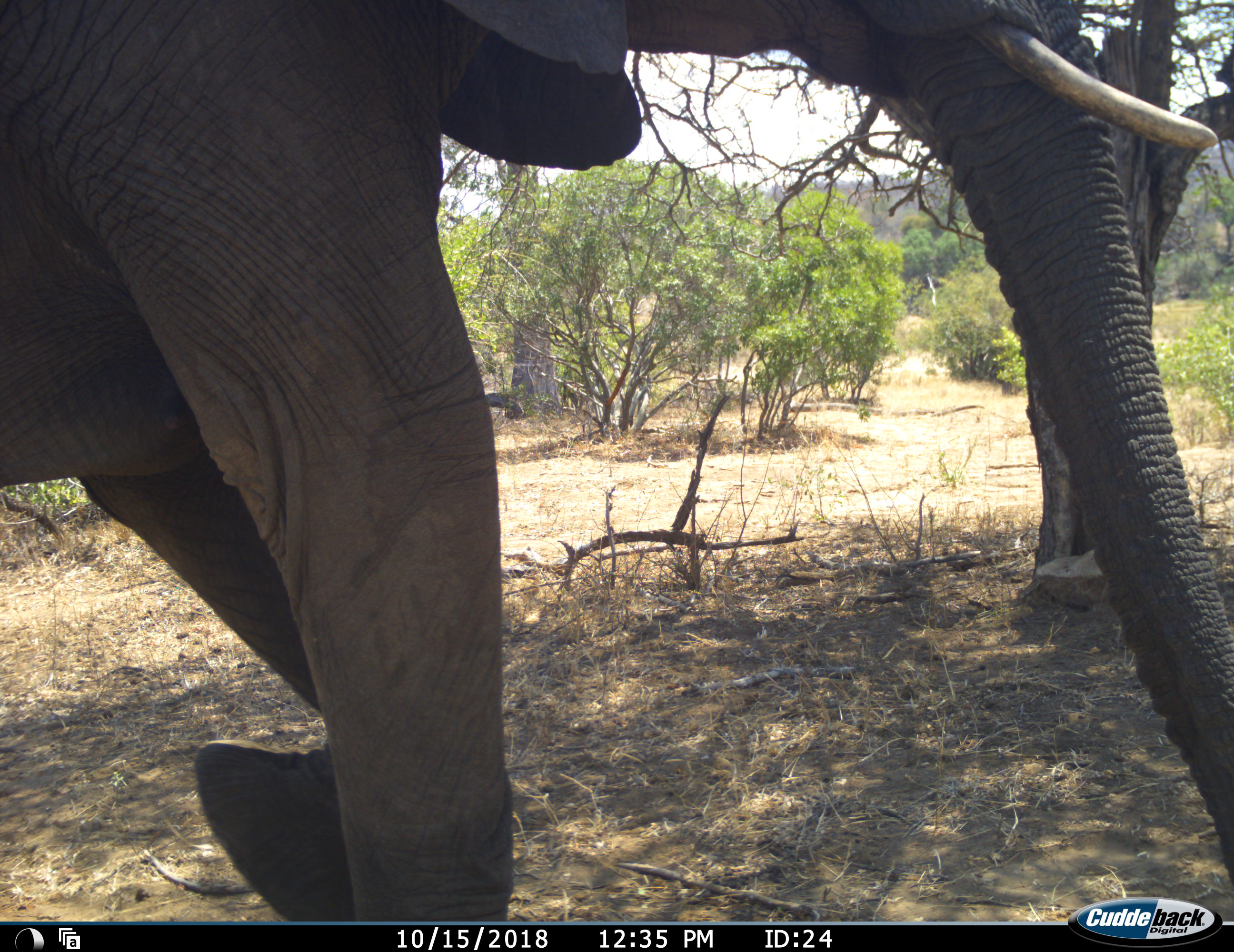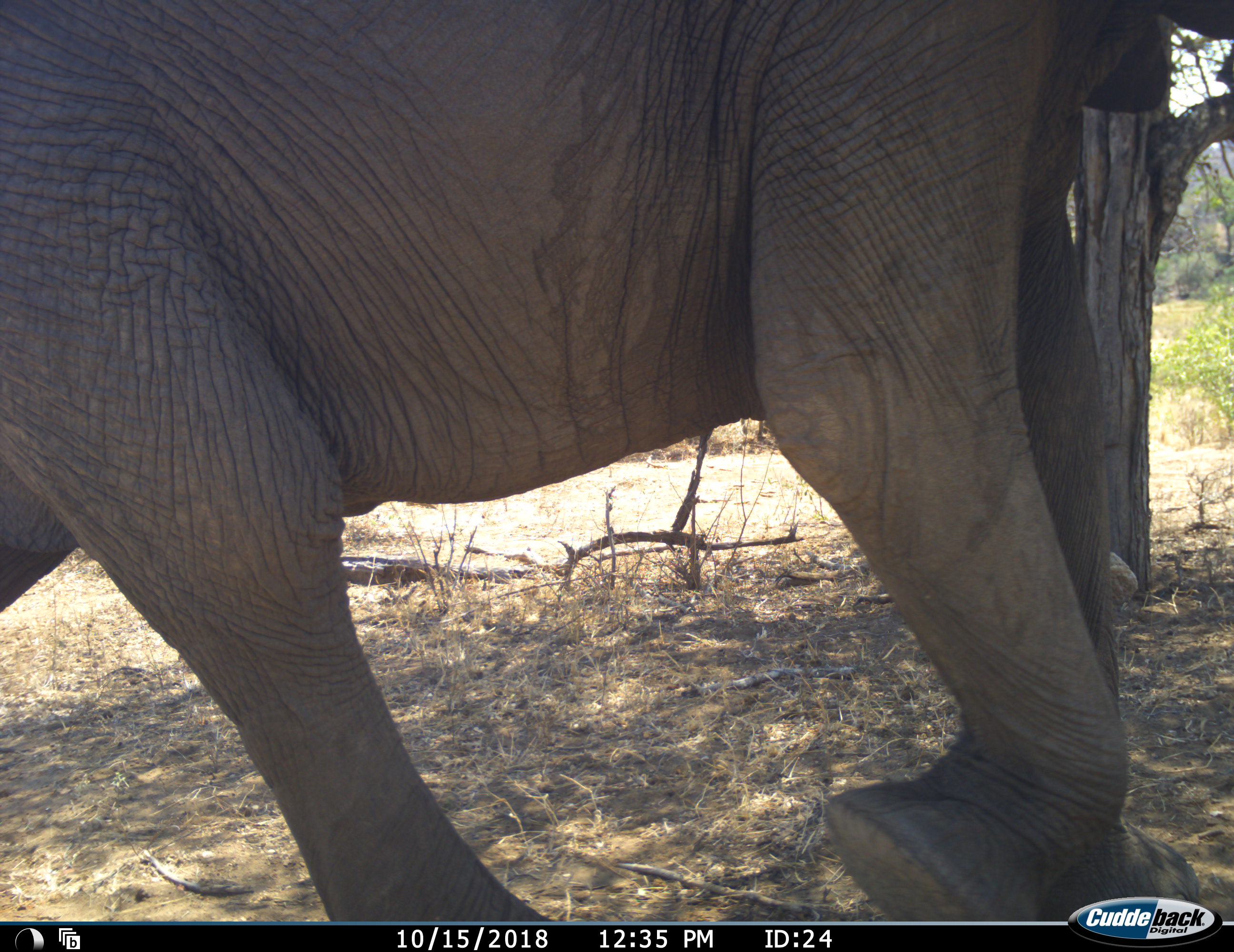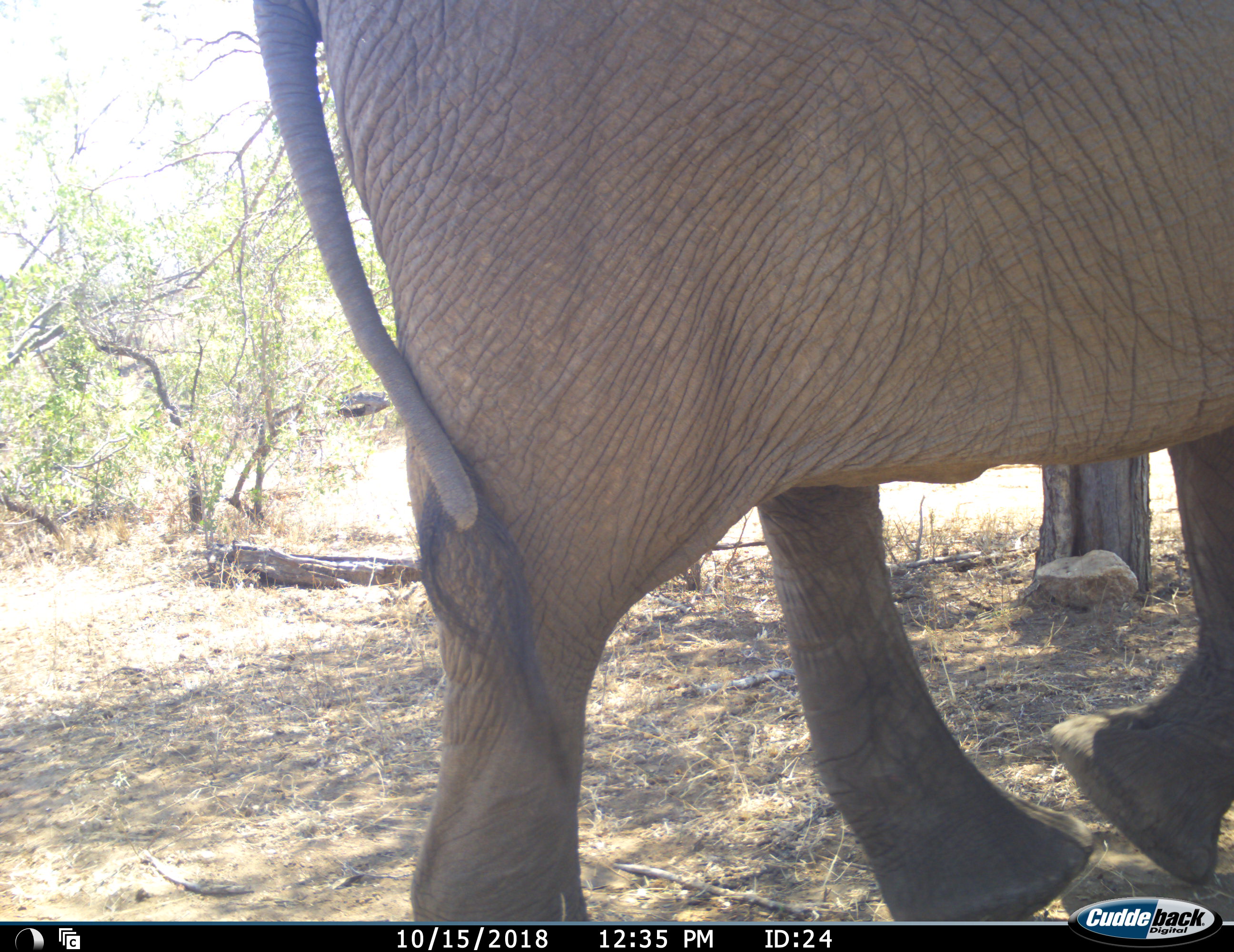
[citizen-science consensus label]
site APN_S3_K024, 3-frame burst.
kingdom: Animalia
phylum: Chordata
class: Mammalia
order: Proboscidea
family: Elephantidae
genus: Loxodonta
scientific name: Loxodonta africana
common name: african bush elephant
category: elephant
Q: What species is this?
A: Elephant (african bush elephant) (Loxodonta africana).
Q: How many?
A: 1.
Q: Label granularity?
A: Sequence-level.